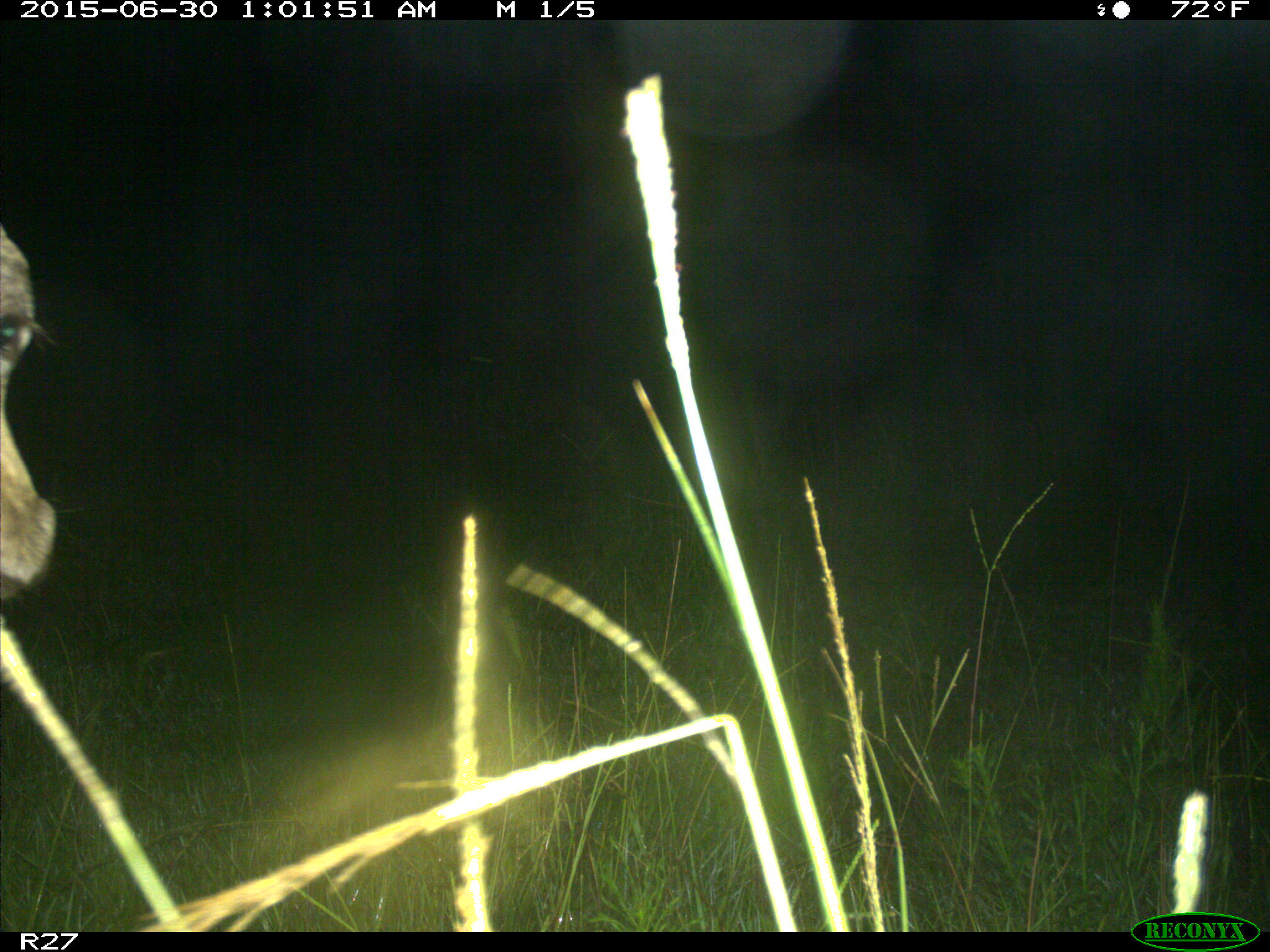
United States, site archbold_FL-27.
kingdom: Animalia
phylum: Chordata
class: Mammalia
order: Artiodactyla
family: Bovidae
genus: Bos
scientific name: Bos taurus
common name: domestic cow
Bos taurus (domestic cow).